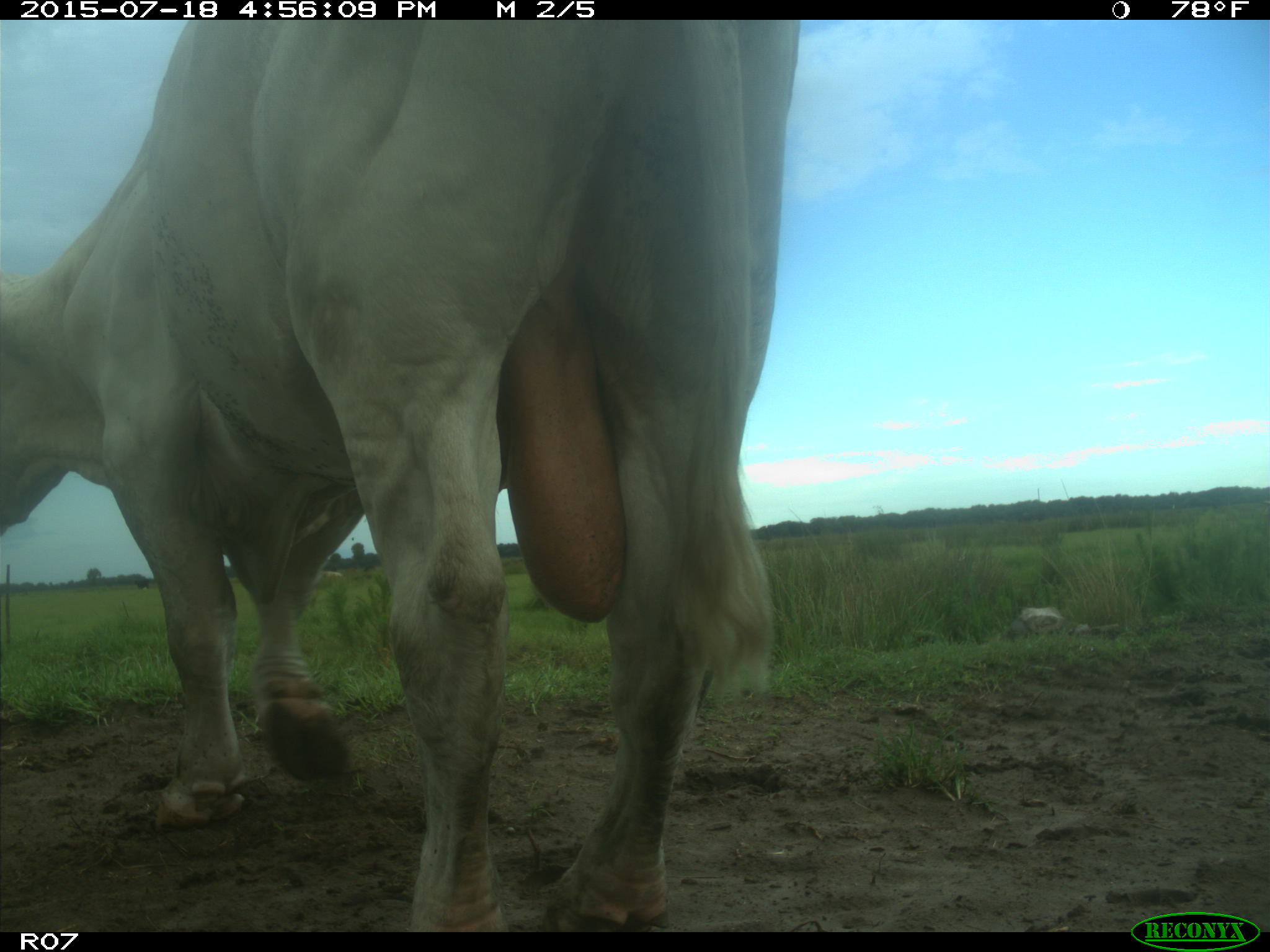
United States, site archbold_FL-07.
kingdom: Animalia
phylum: Chordata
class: Mammalia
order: Artiodactyla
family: Bovidae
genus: Bos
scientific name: Bos taurus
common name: domestic cow